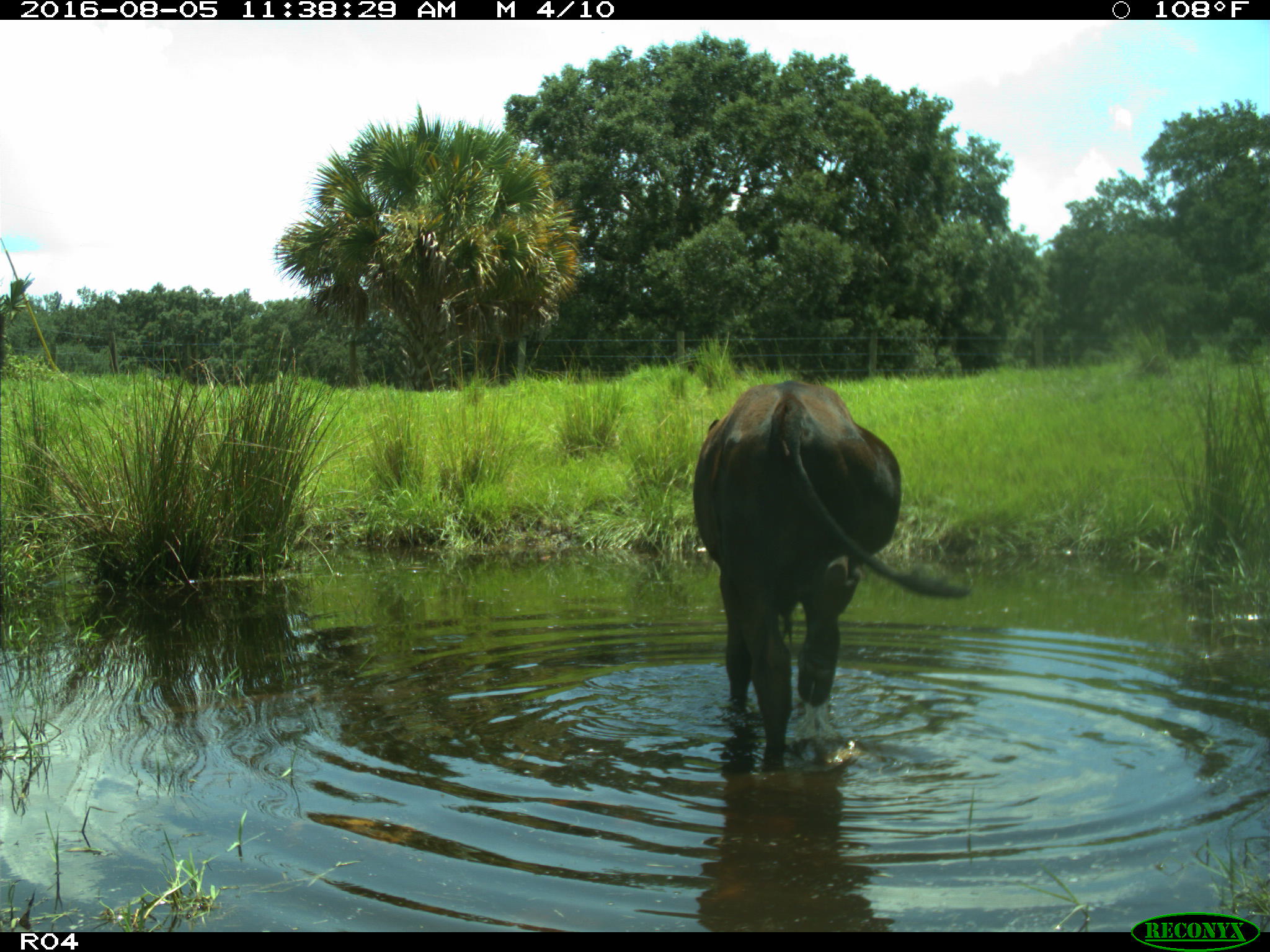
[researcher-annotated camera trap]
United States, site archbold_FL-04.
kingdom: Animalia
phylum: Chordata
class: Mammalia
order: Artiodactyla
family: Bovidae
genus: Bos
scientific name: Bos taurus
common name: domestic cow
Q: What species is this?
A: Bos taurus (domestic cow).